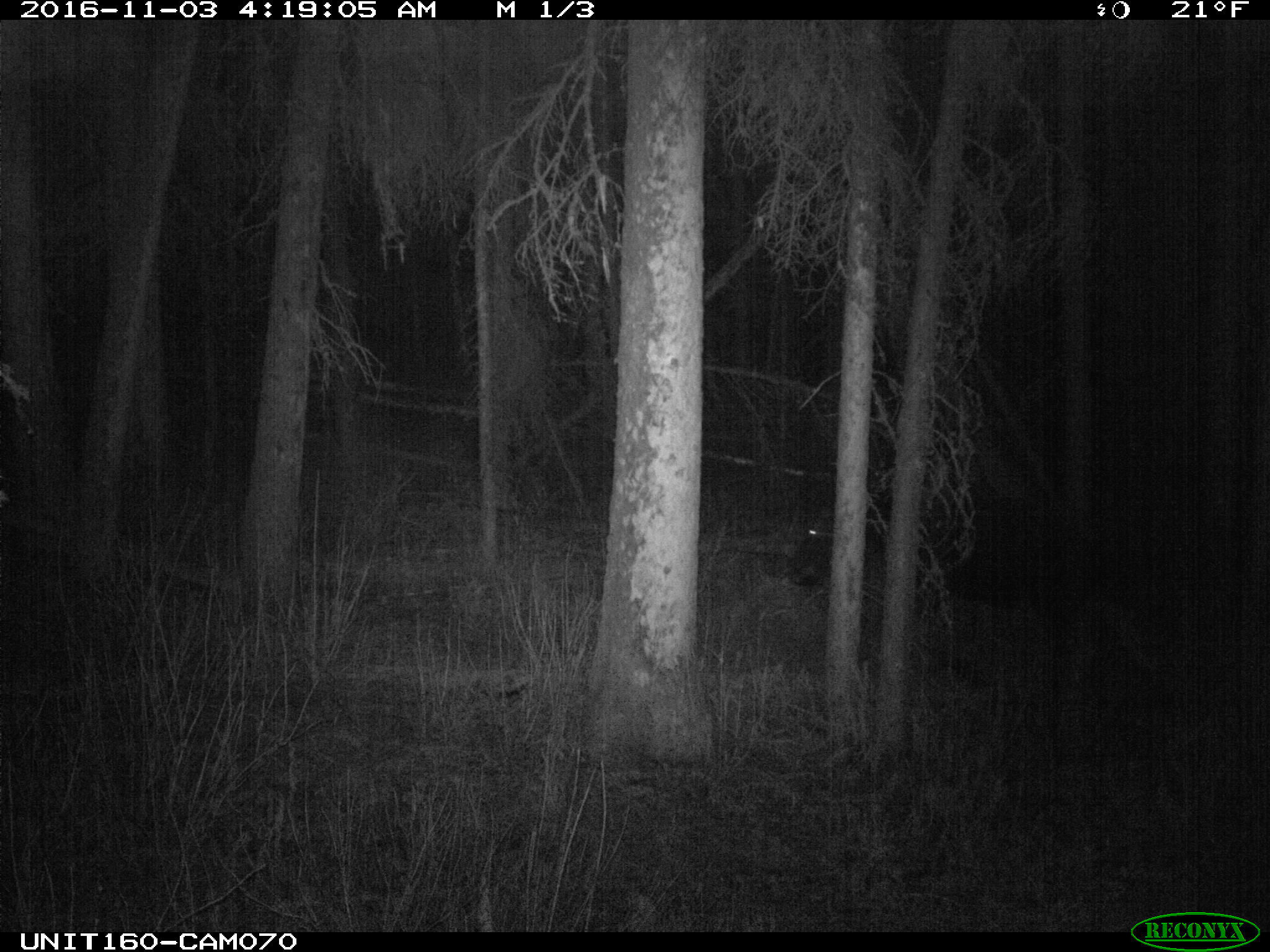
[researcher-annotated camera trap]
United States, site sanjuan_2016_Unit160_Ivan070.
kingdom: Animalia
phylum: Chordata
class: Mammalia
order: Artiodactyla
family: Cervidae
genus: Alces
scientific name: Alces alces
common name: moose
Alces alces (moose).